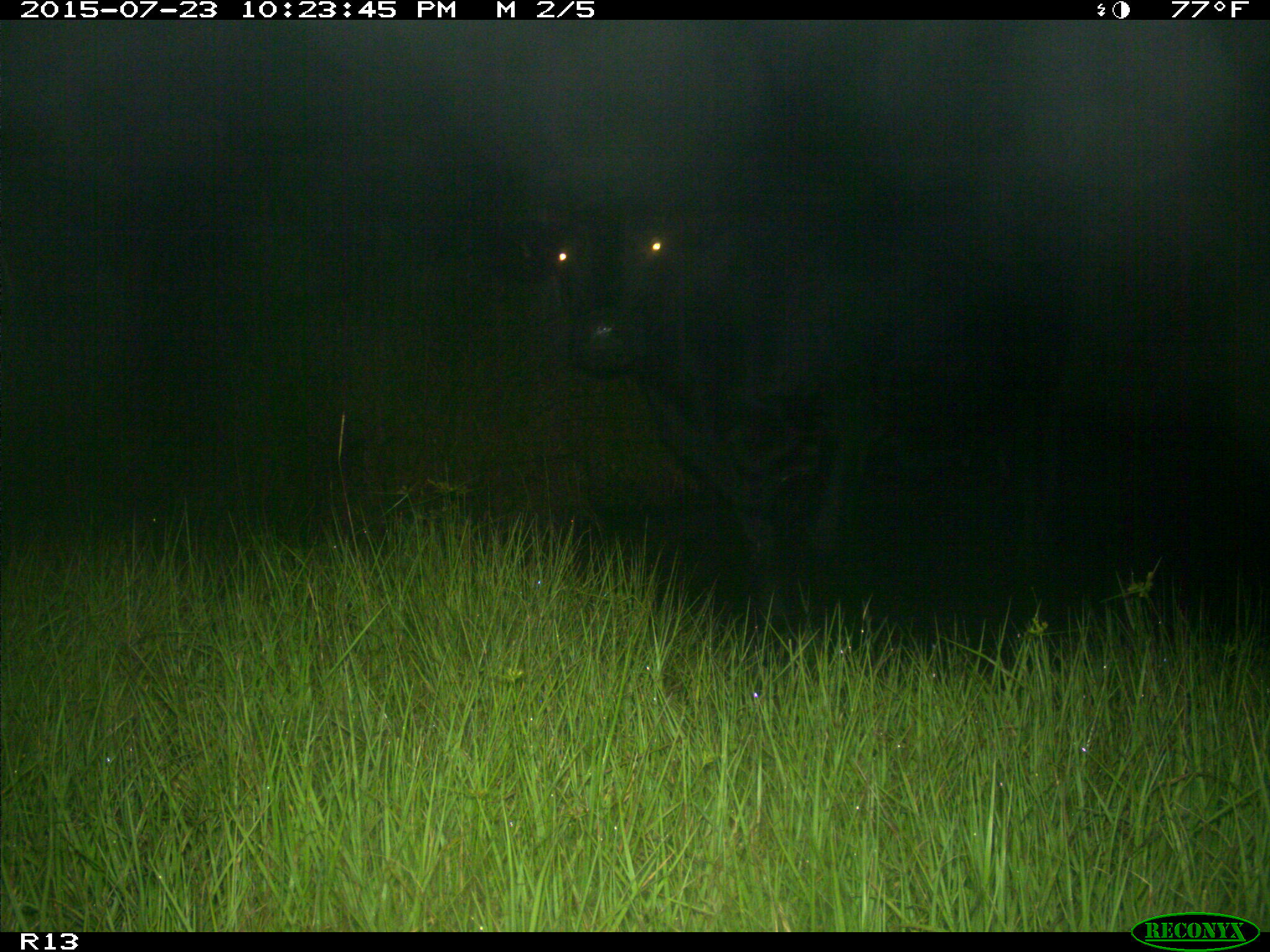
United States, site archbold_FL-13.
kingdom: Animalia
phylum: Chordata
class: Mammalia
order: Artiodactyla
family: Bovidae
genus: Bos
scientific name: Bos taurus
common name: domestic cow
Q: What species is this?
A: Bos taurus (domestic cow).